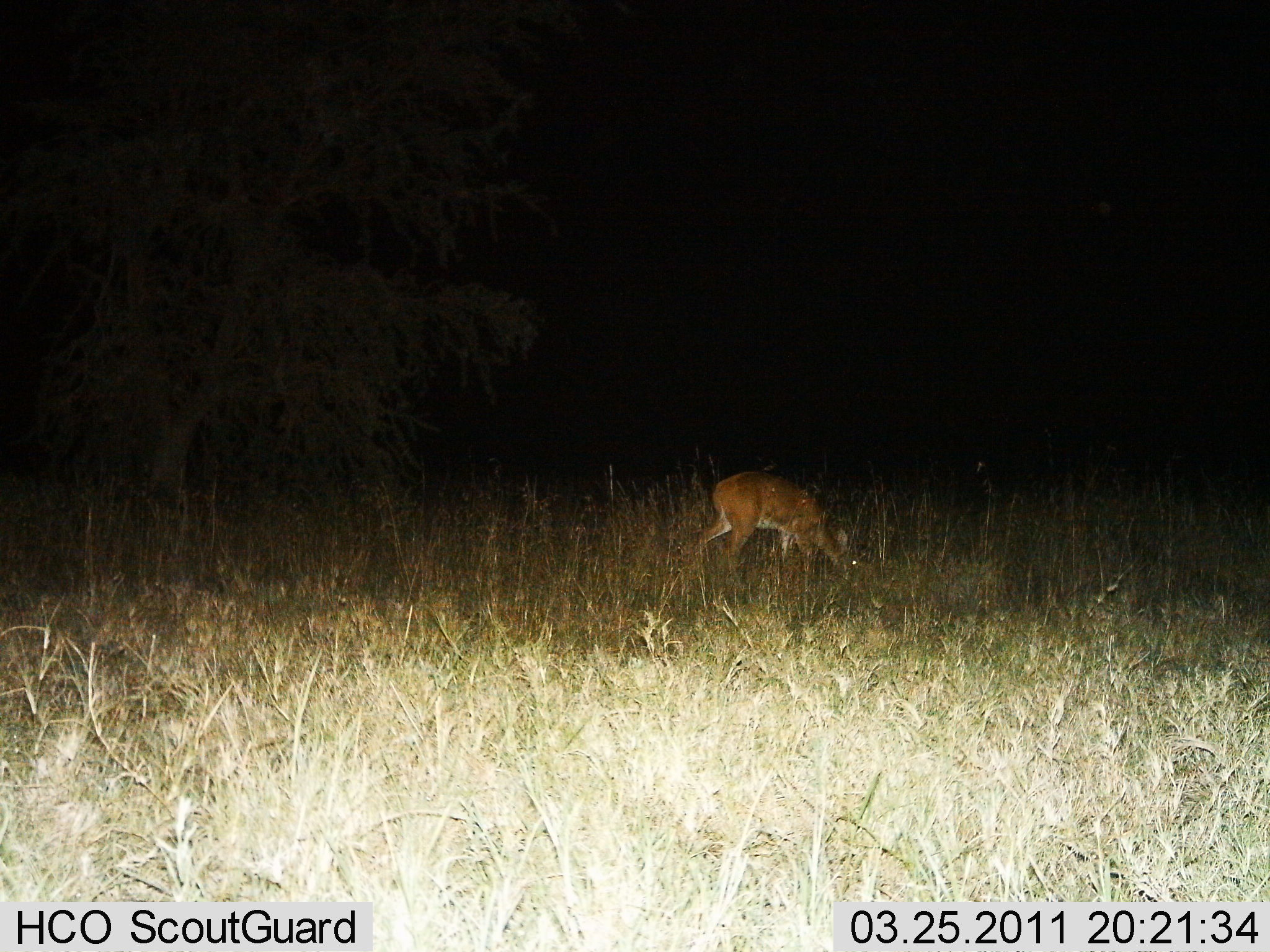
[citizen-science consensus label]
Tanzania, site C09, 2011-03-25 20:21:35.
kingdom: Animalia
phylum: Chordata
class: Mammalia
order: Artiodactyla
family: Bovidae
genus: Redunca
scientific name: Redunca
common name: reedbuck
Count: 1.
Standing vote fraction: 36%.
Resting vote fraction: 0%.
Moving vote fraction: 0%.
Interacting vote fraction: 0%.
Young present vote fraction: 0%.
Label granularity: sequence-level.